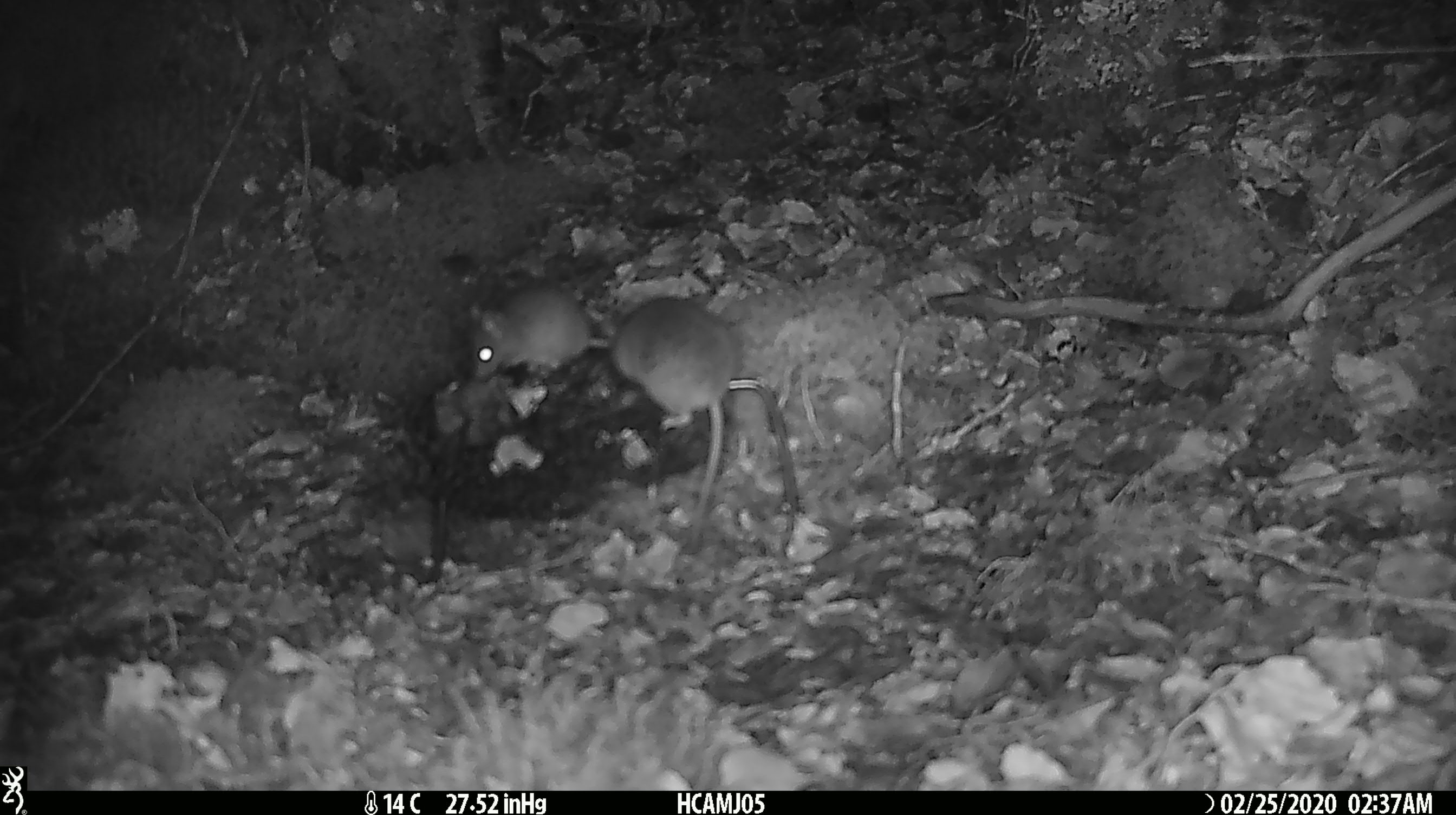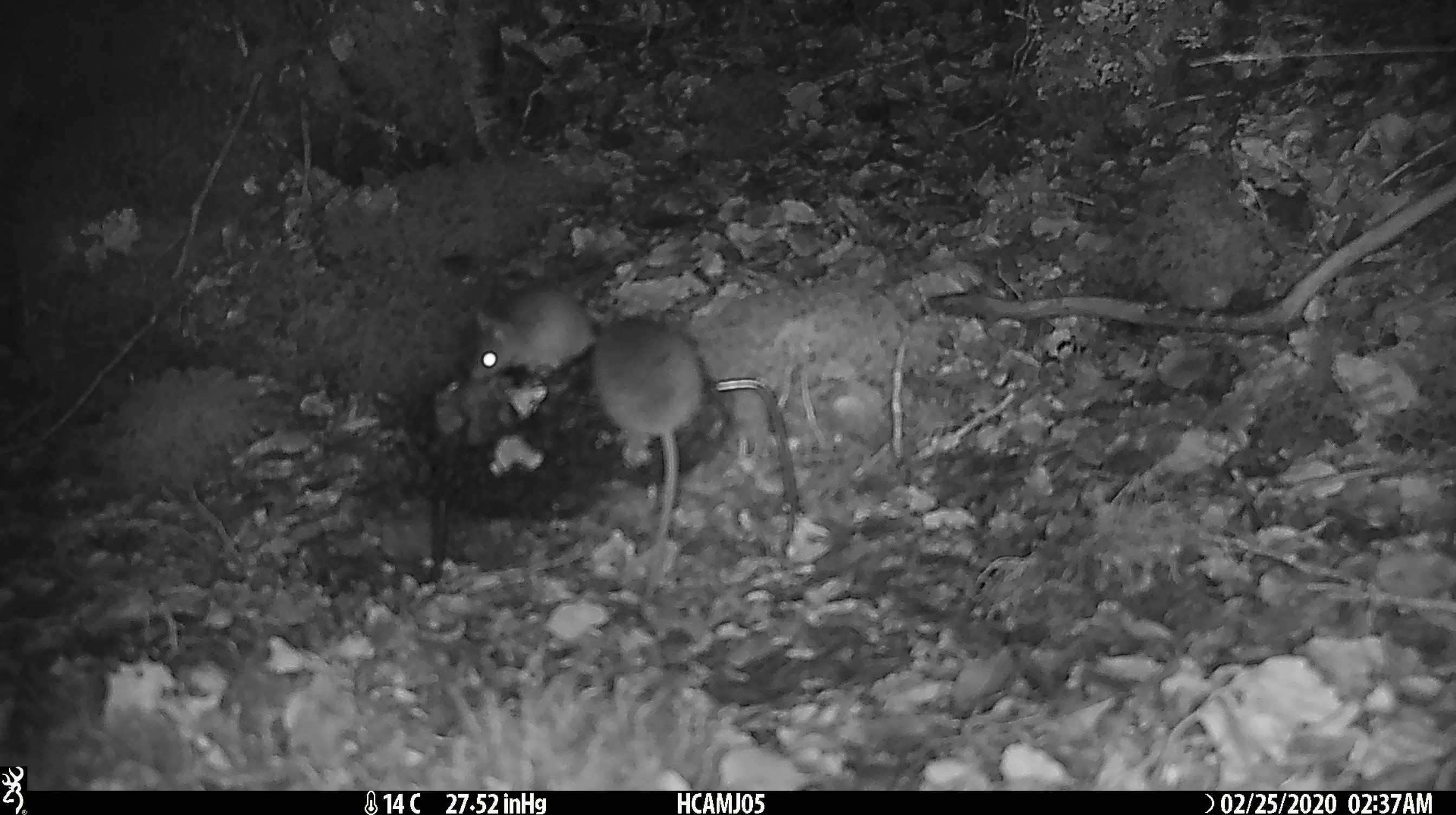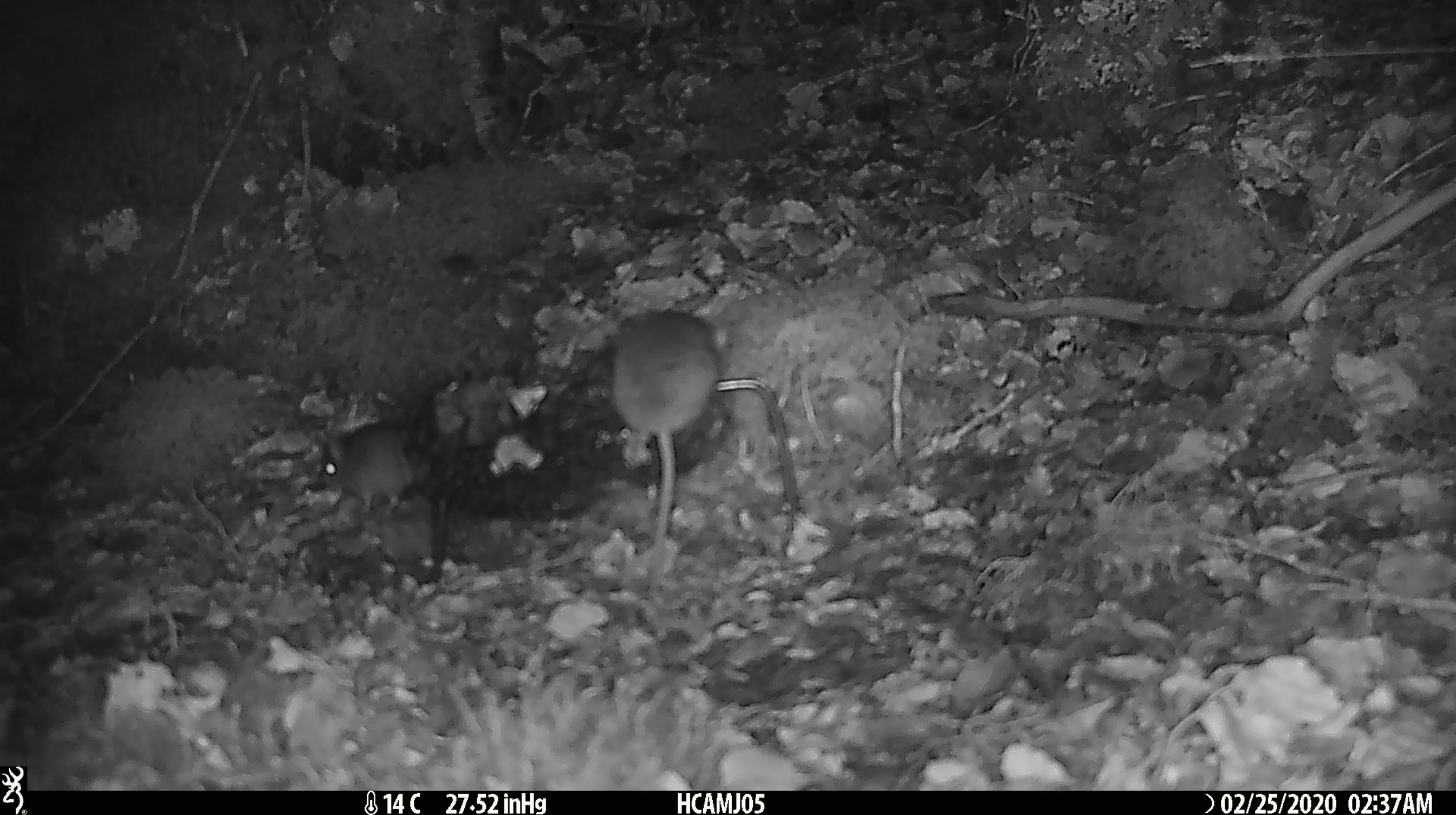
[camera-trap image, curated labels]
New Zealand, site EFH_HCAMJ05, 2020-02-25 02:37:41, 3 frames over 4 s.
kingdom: Animalia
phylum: Chordata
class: Mammalia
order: Rodentia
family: Muridae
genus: Mus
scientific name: Mus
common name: mouse